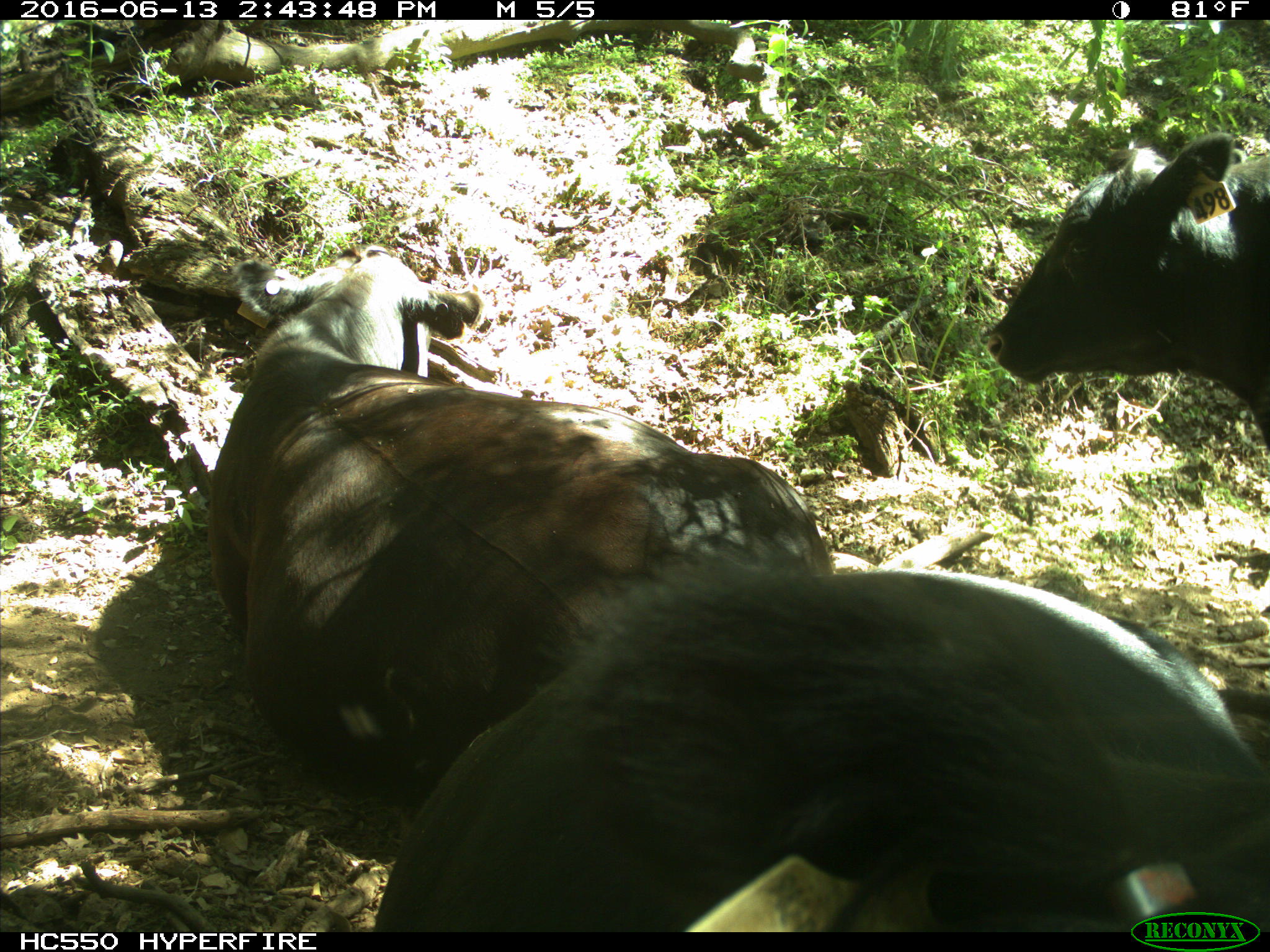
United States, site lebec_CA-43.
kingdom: Animalia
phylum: Chordata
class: Mammalia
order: Artiodactyla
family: Bovidae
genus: Bos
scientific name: Bos taurus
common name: domestic cow